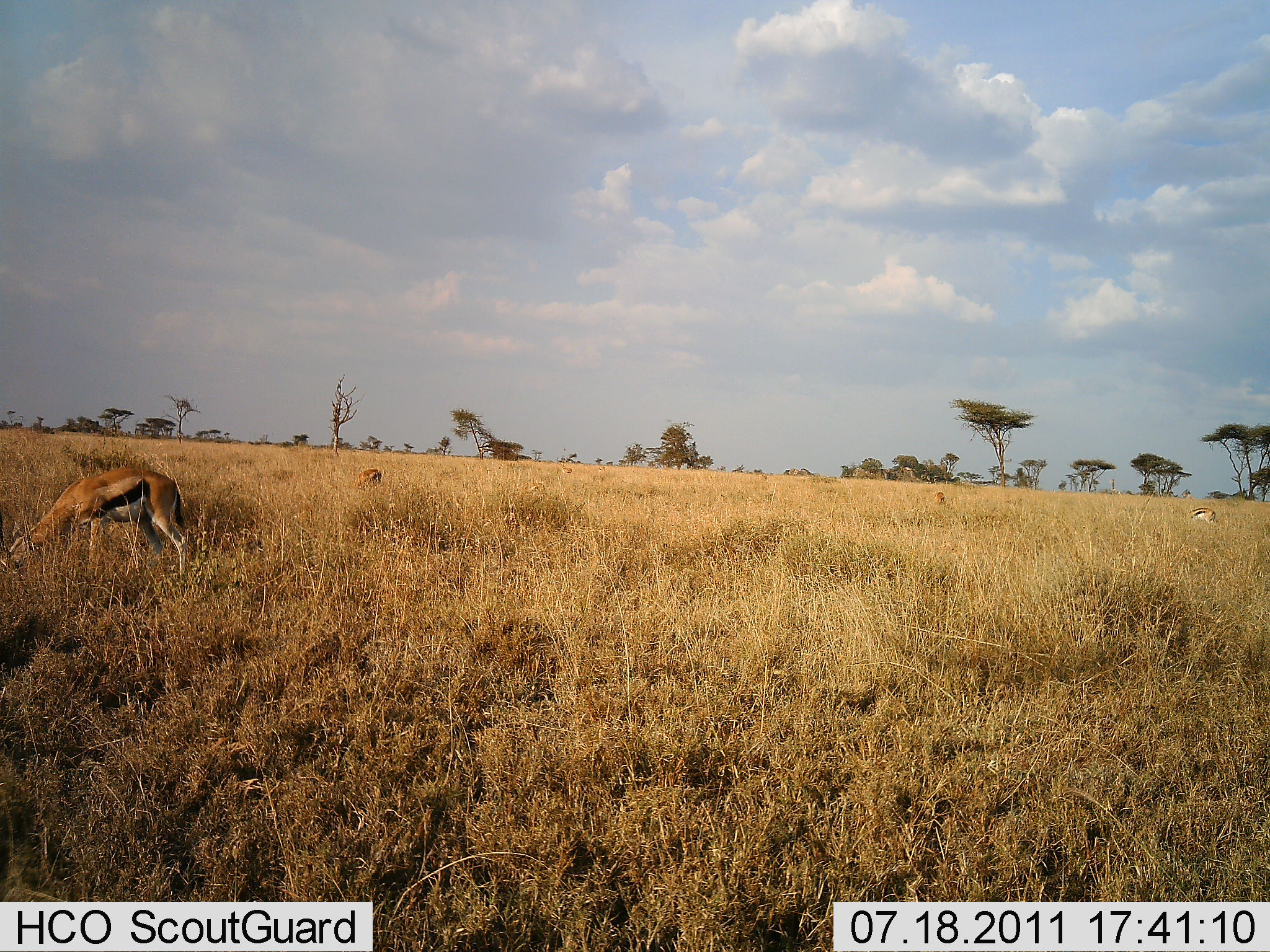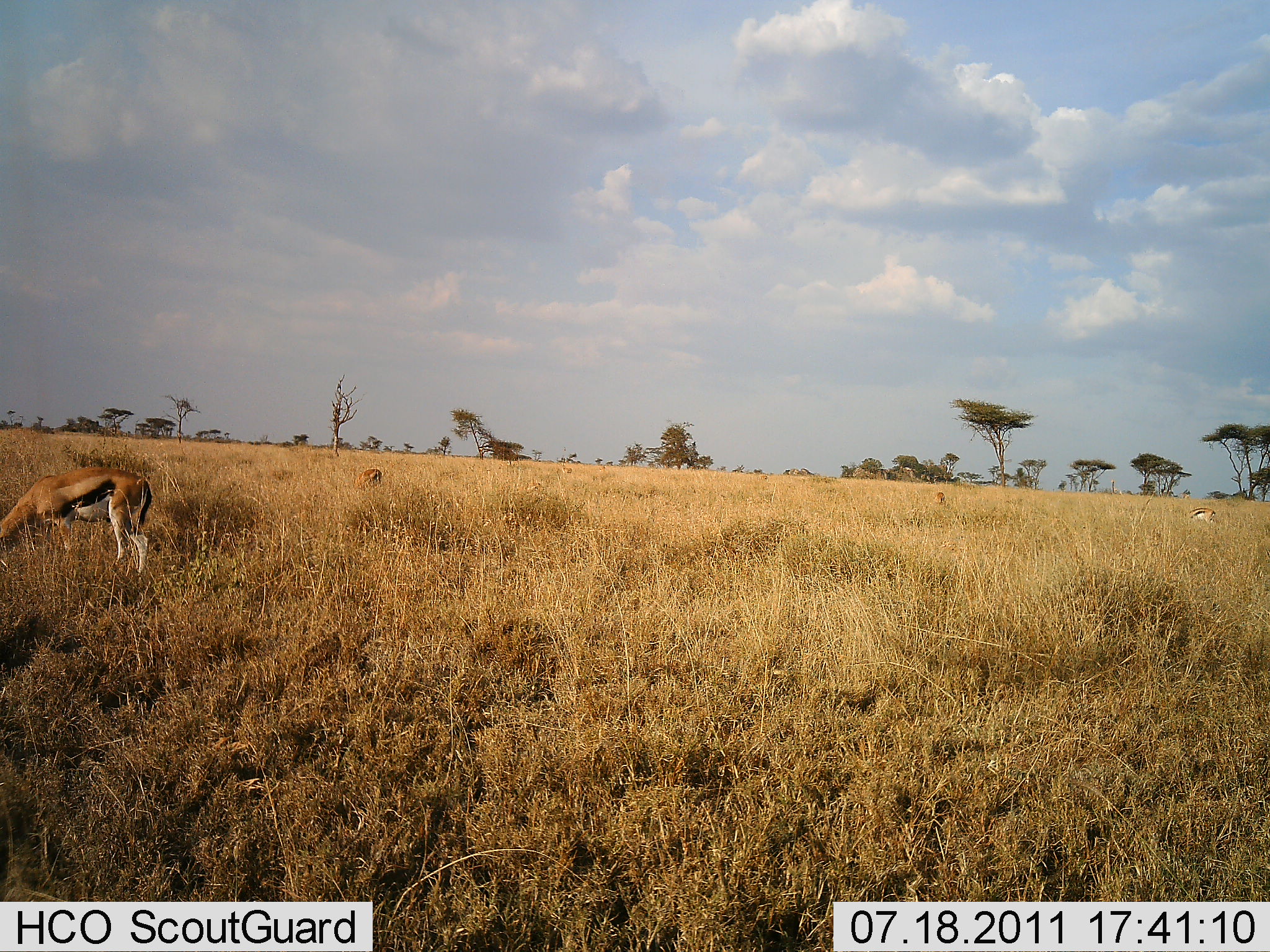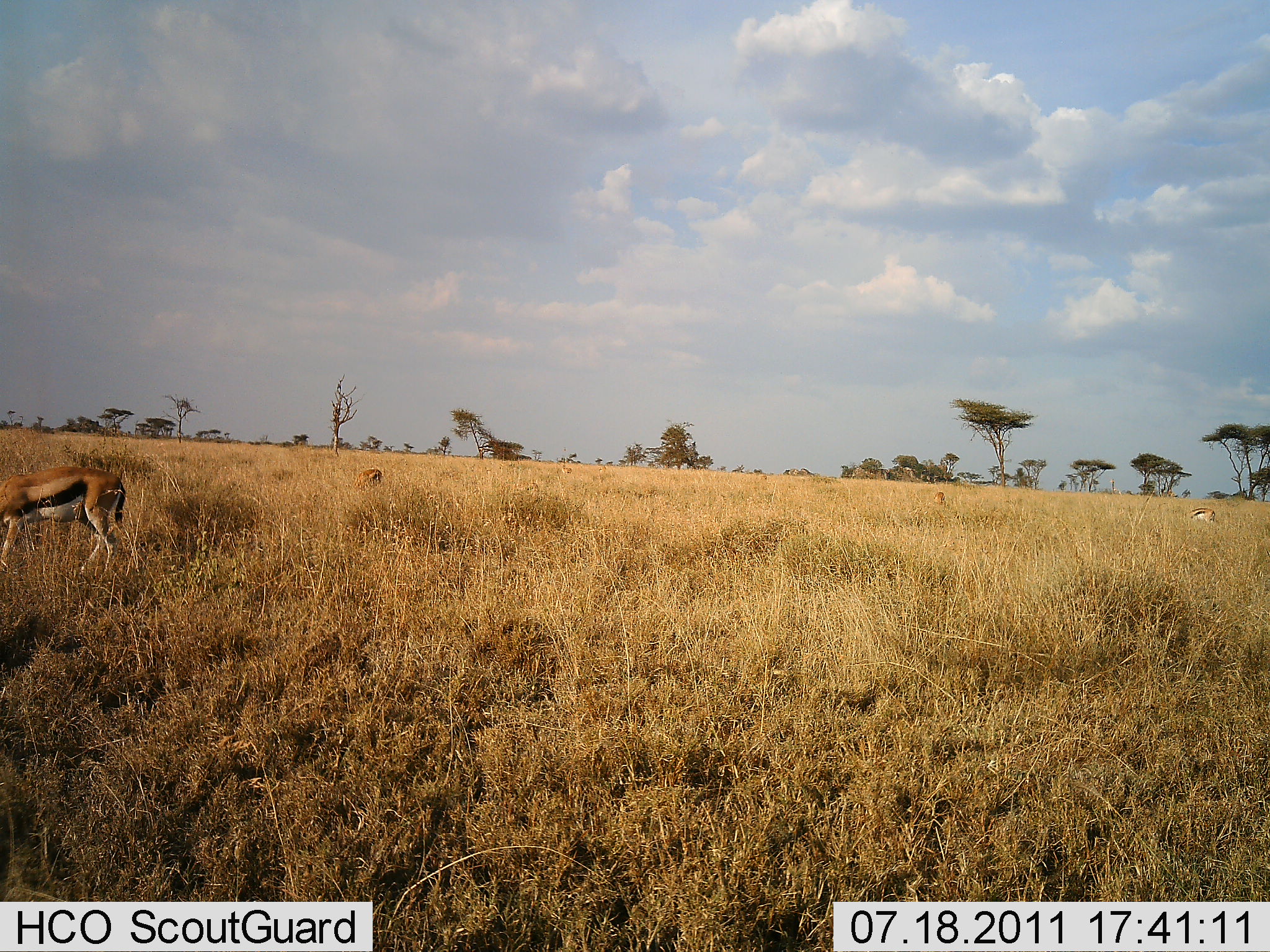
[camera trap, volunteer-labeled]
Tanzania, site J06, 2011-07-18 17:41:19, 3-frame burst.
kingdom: Animalia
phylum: Chordata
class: Mammalia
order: Artiodactyla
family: Bovidae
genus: Eudorcas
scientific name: Eudorcas thomsonii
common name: thomson's gazelle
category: gazellethomsons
Gazellethomsons (thomson's gazelle) (Eudorcas thomsonii), count 3. Behavior (volunteer vote fractions): standing 45%, resting 0%, moving 36%, interacting 0%. Young present (vote fraction): 0%. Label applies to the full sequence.